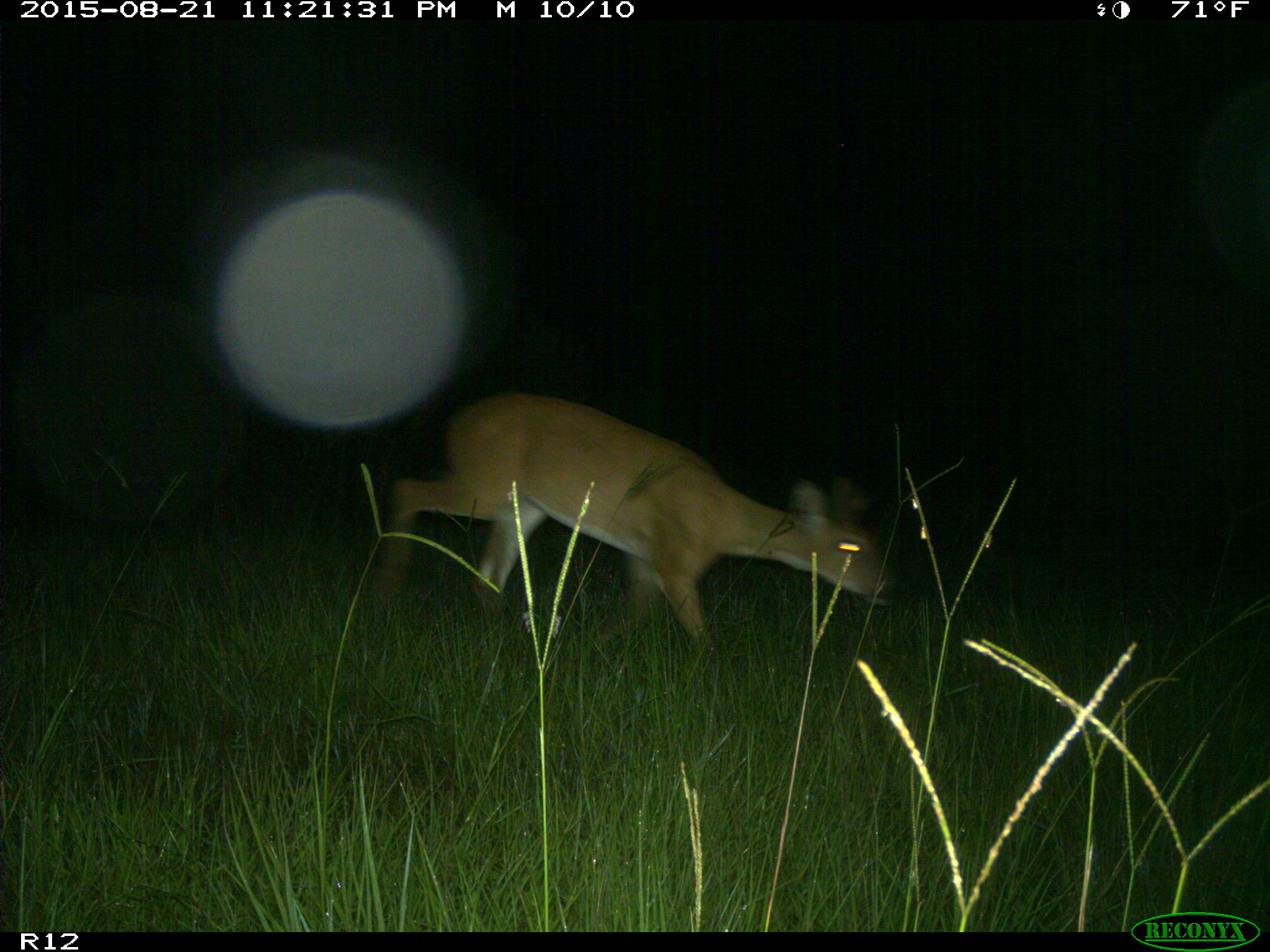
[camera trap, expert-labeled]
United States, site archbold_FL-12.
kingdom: Animalia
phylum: Chordata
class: Mammalia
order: Artiodactyla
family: Cervidae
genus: Odocoileus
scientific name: Odocoileus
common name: deer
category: unidentified deer